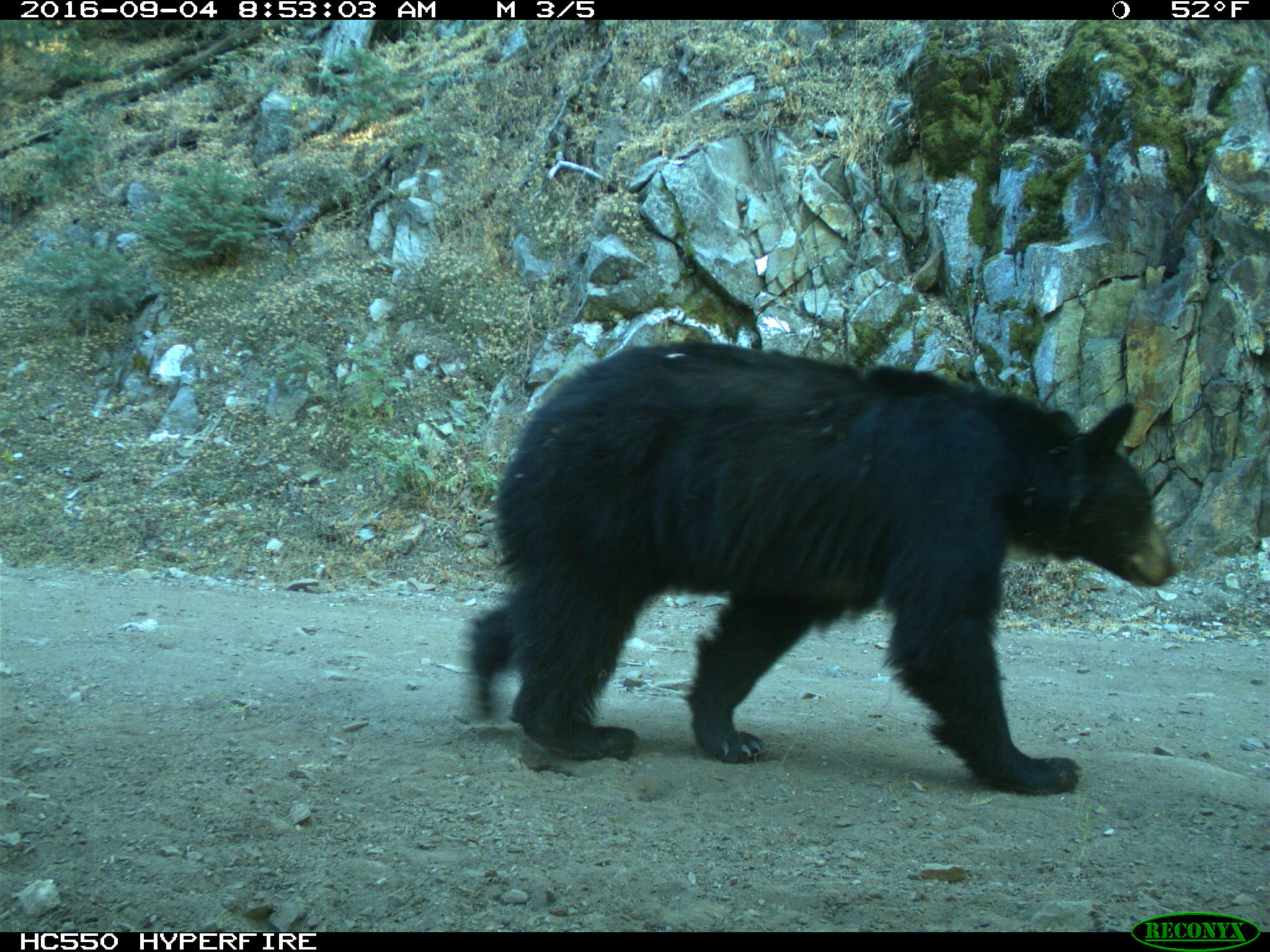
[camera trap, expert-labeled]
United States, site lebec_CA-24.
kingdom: Animalia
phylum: Chordata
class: Mammalia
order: Carnivora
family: Ursidae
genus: Ursus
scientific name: Ursus americanus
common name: american black bear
Ursus americanus (american black bear).